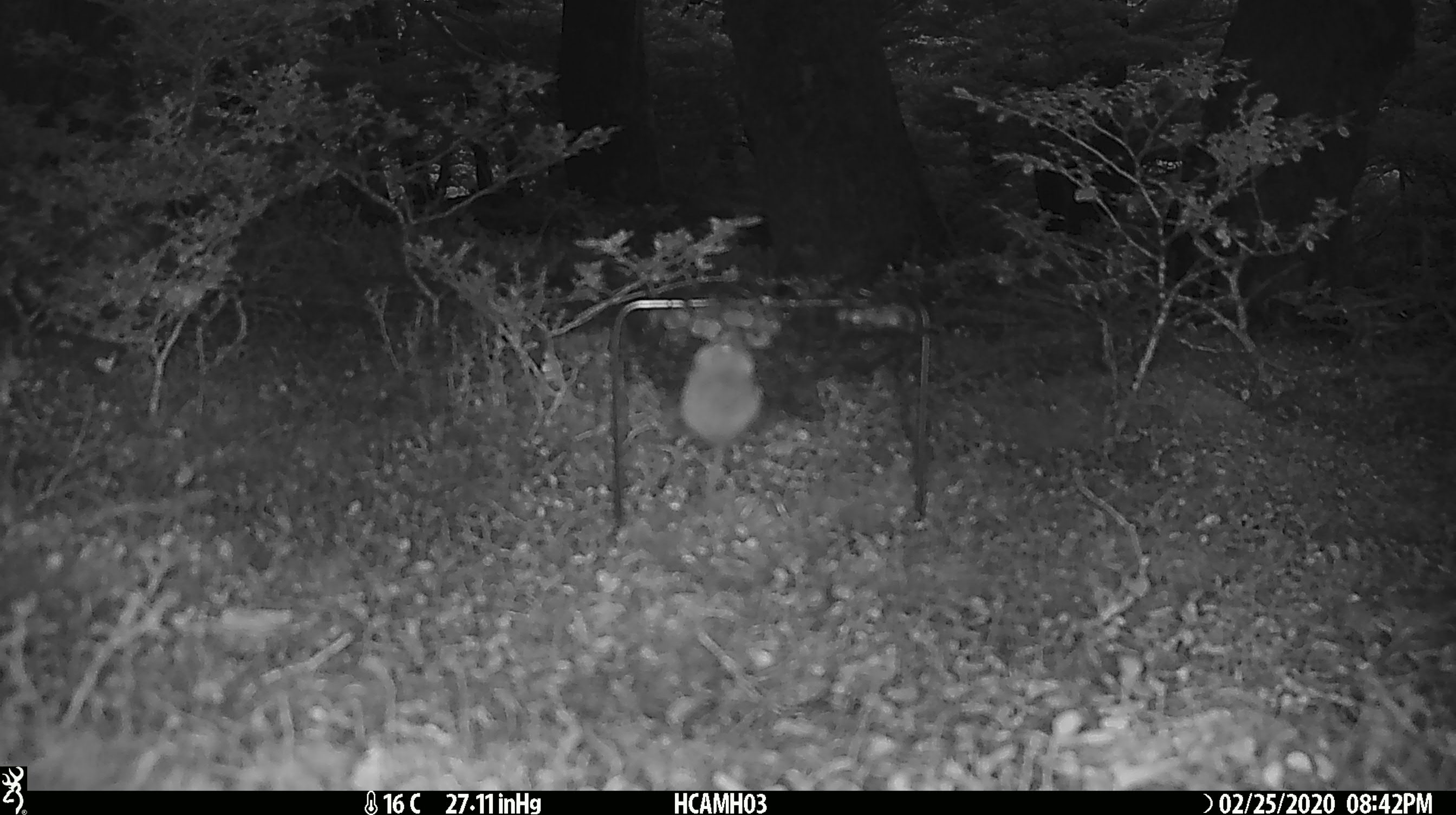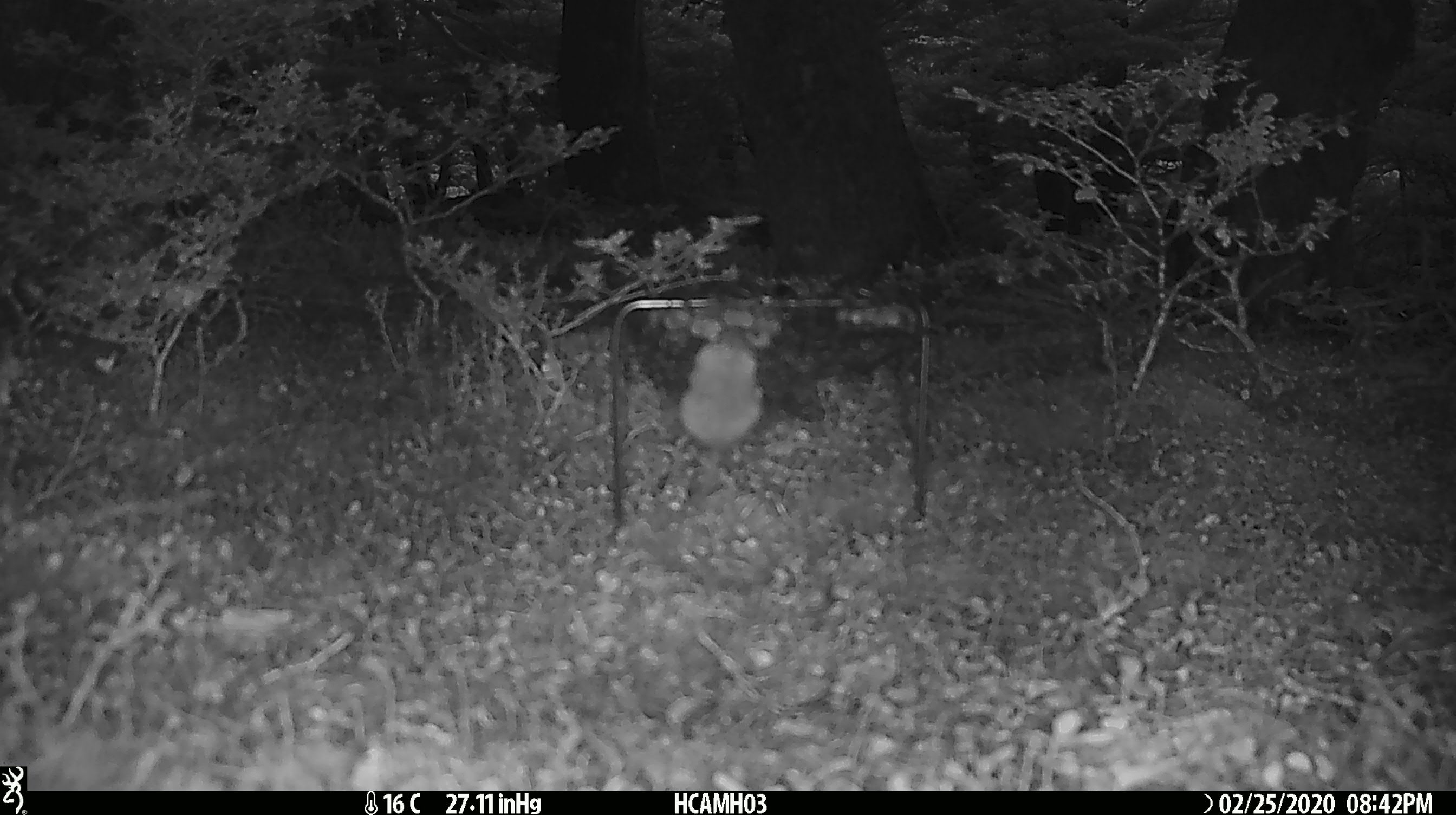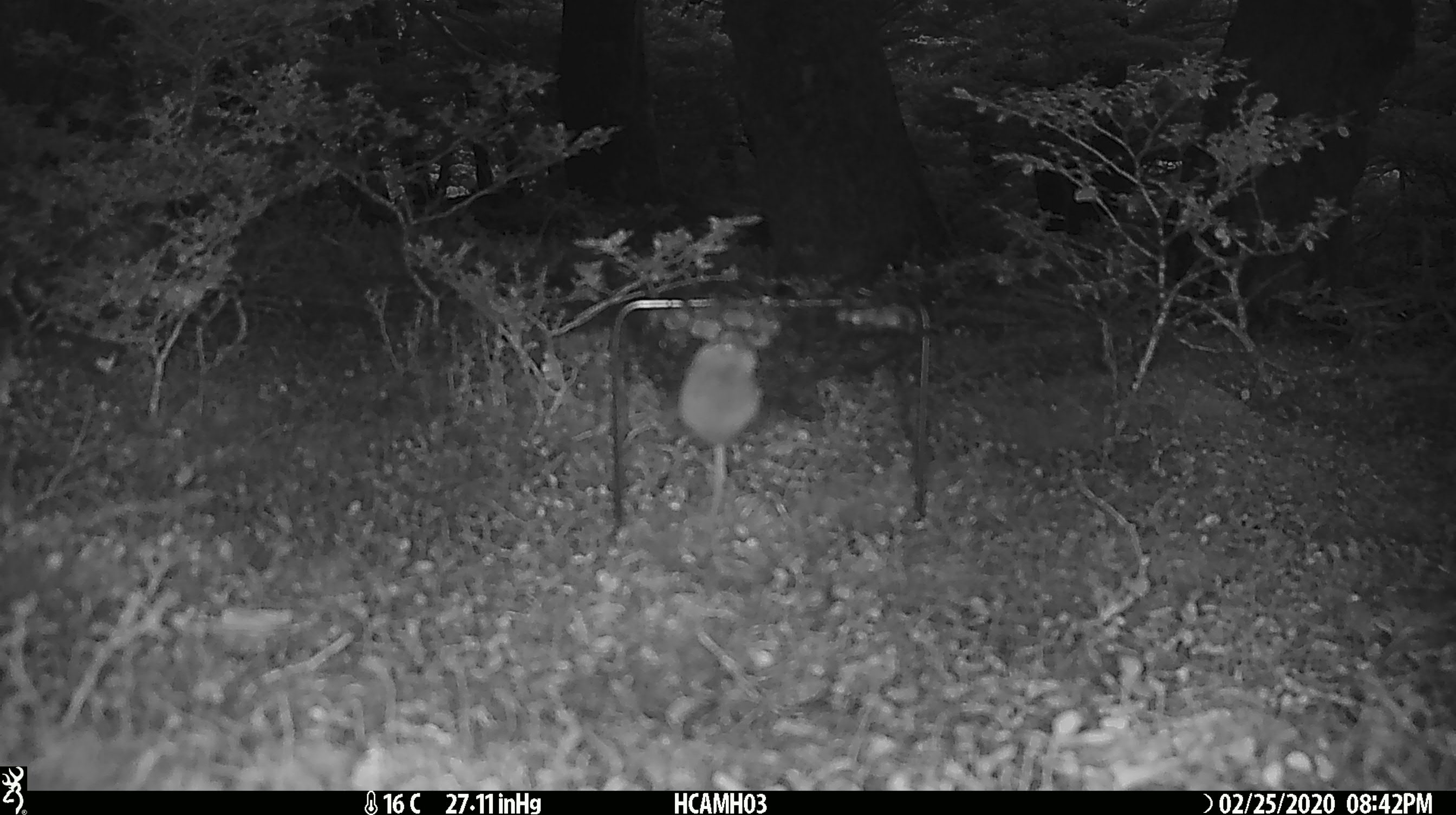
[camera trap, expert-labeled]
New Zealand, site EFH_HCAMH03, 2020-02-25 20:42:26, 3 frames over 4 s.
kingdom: Animalia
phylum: Chordata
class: Mammalia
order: Rodentia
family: Muridae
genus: Mus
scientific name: Mus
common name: mouse